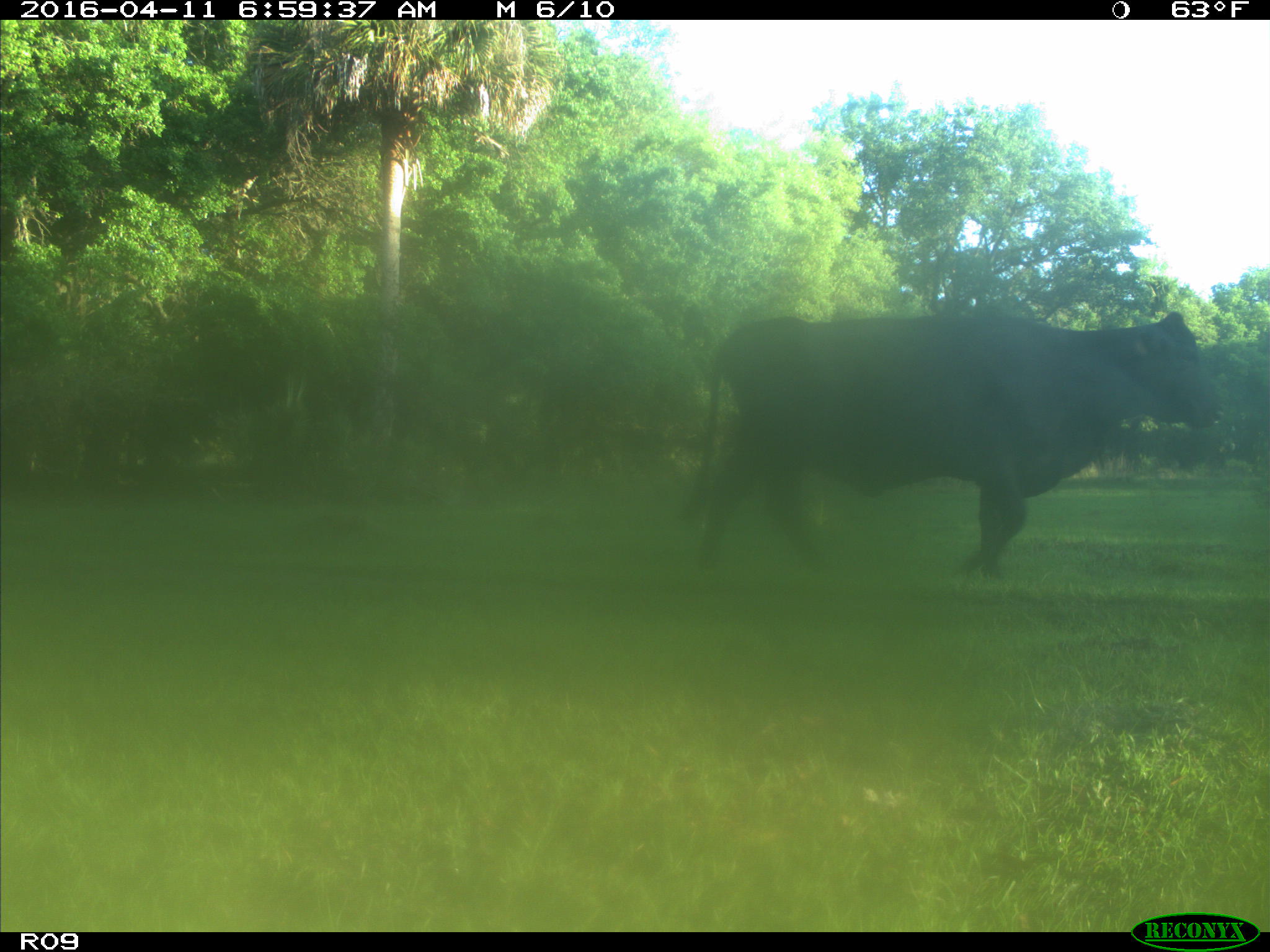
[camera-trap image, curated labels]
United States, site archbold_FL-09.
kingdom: Animalia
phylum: Chordata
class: Mammalia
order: Artiodactyla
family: Bovidae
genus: Bos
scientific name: Bos taurus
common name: domestic cow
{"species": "Bos taurus (domestic cow)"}